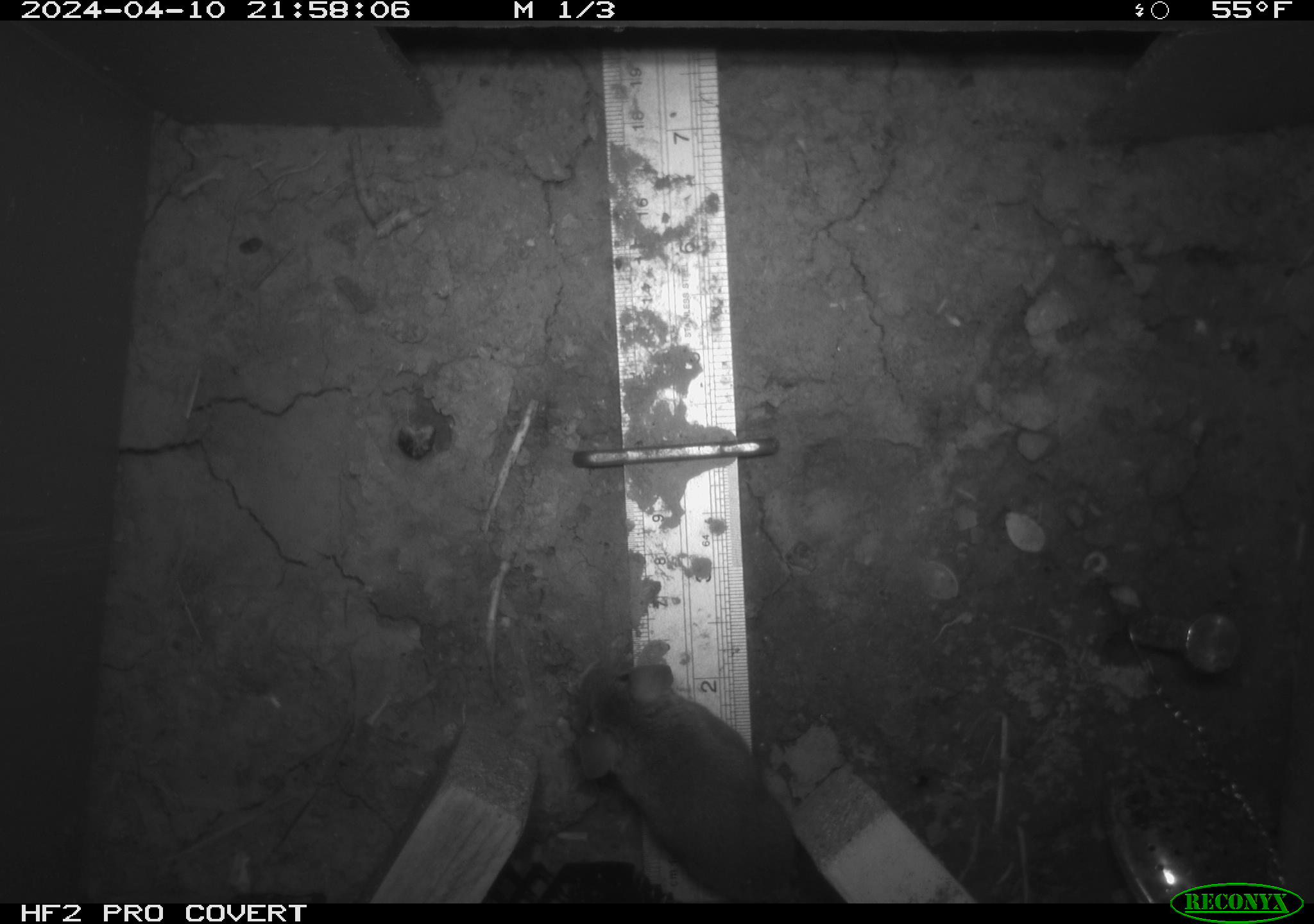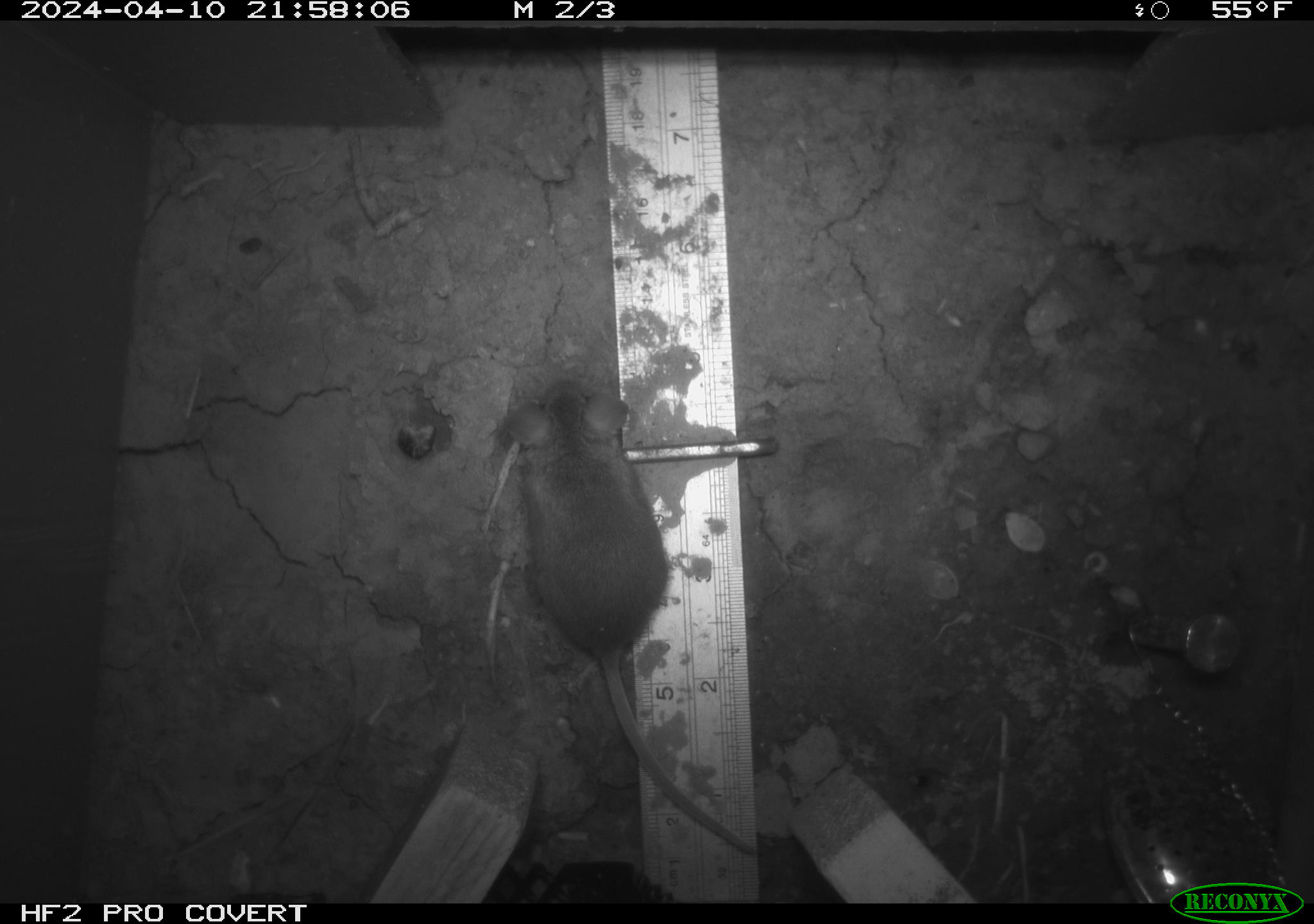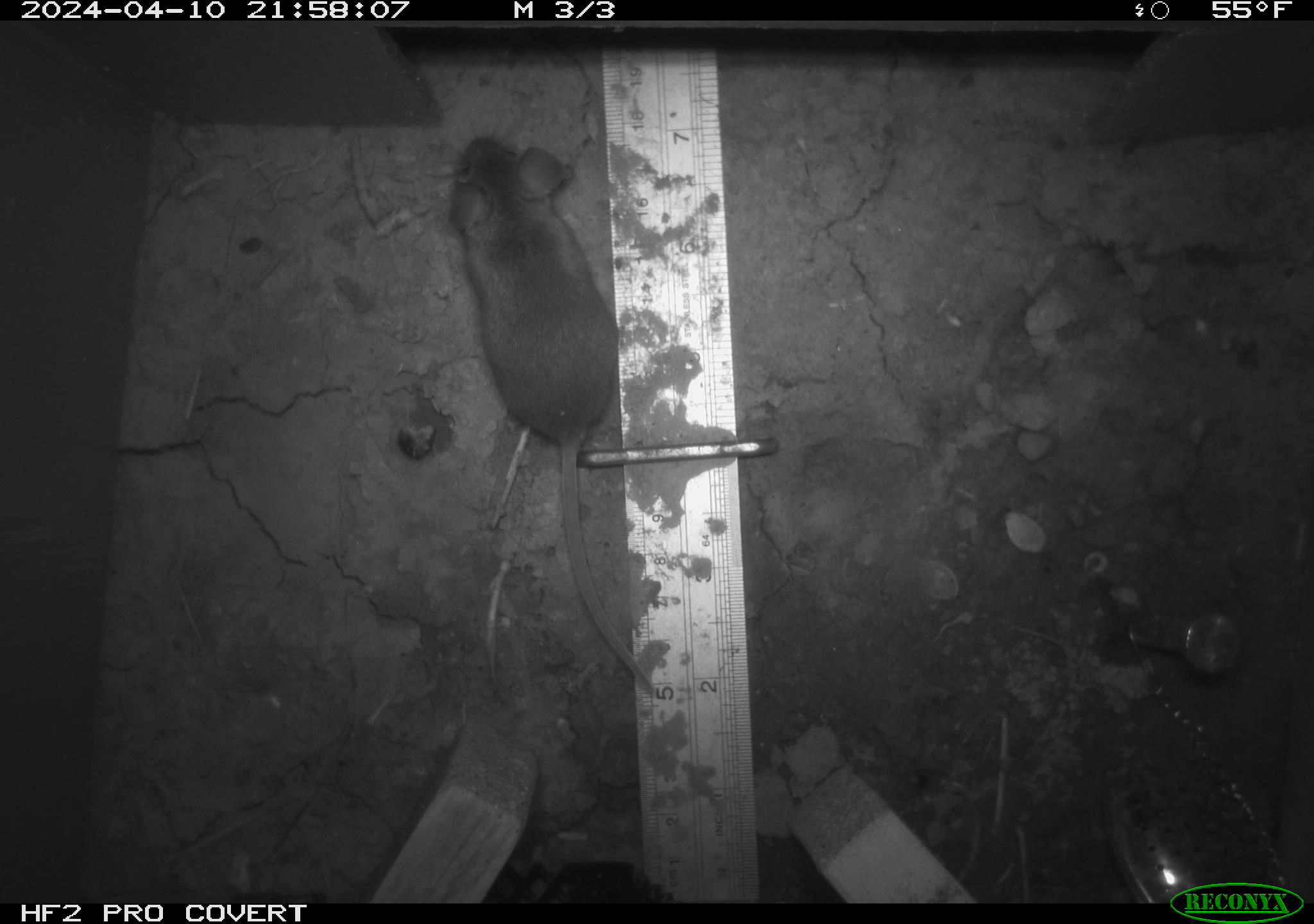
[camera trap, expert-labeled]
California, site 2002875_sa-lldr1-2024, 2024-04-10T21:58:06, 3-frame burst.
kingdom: Animalia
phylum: Chordata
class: Mammalia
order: Rodentia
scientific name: Rodentia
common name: mouse species